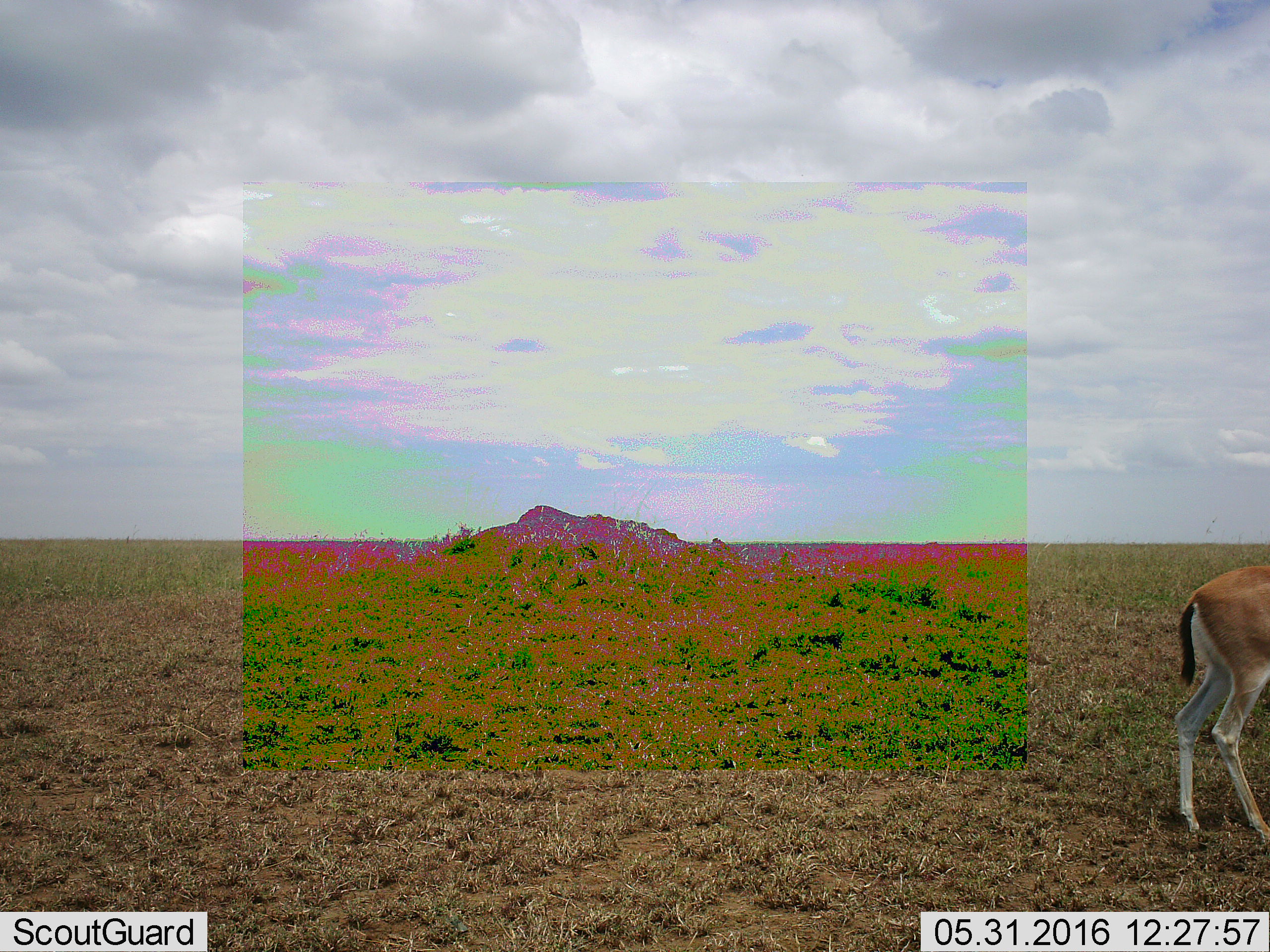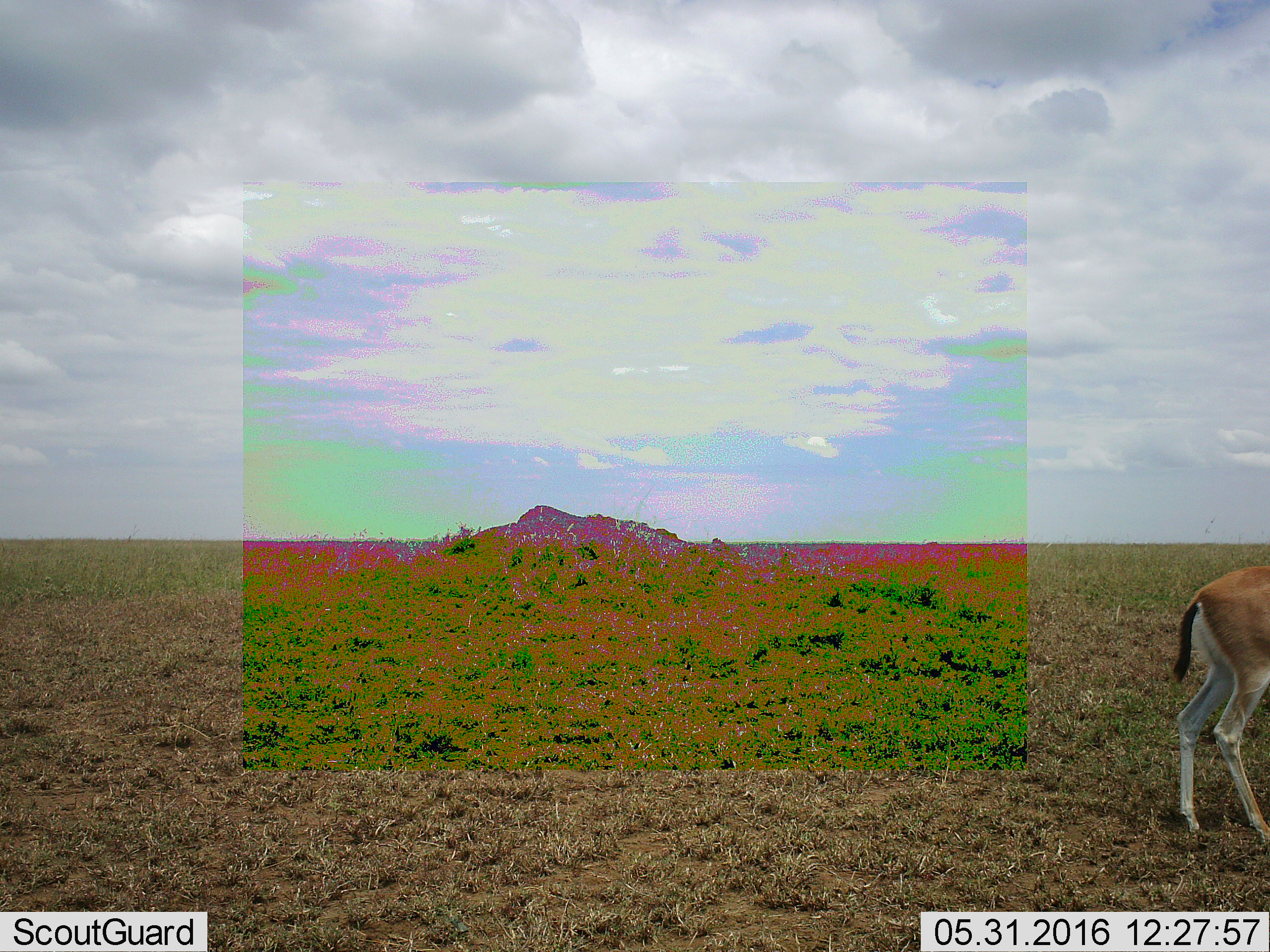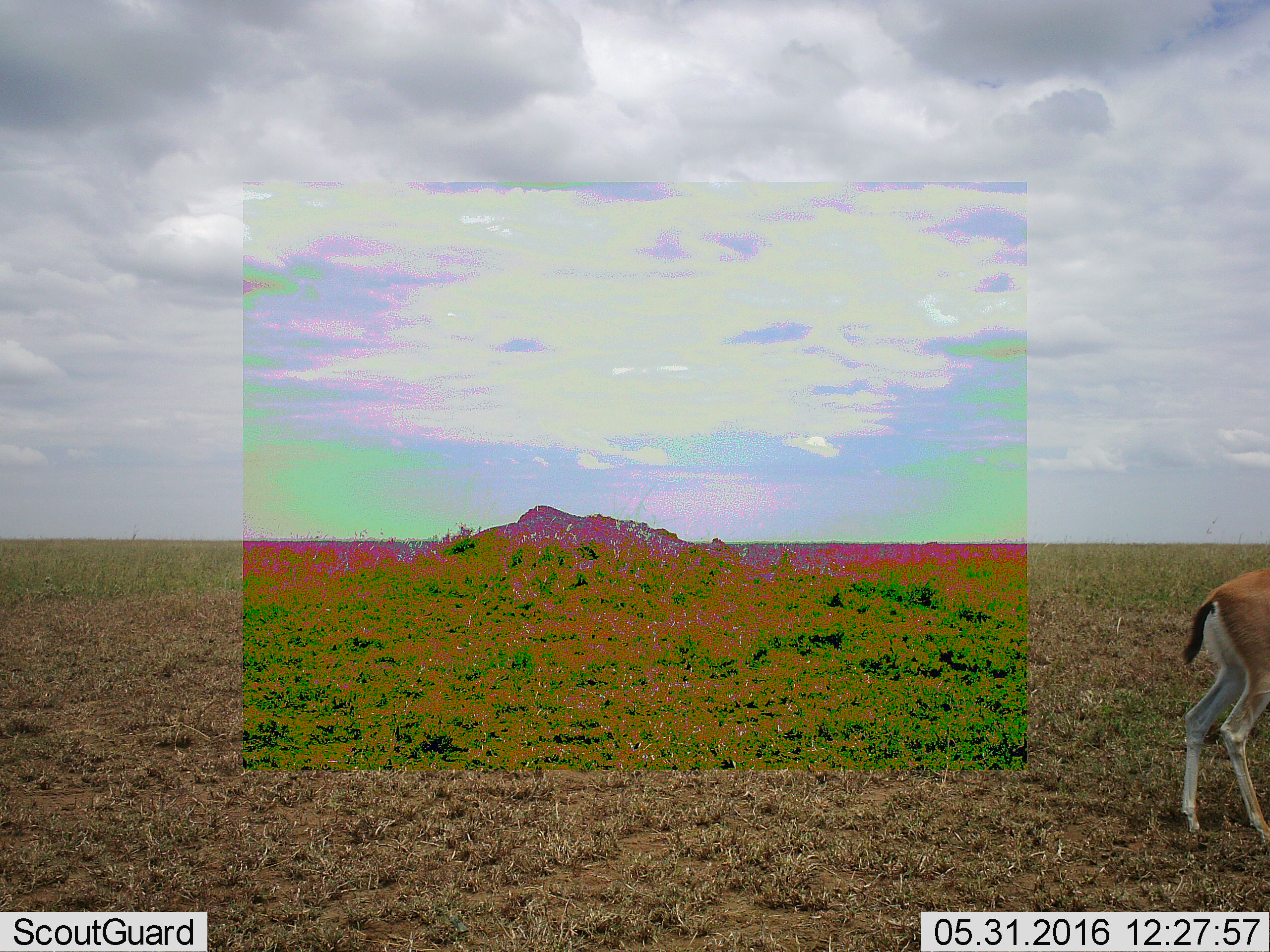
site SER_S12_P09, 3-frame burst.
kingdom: Animalia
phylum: Chordata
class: Mammalia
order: Artiodactyla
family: Bovidae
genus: Eudorcas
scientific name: Eudorcas thomsonii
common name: thomson's gazelle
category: gazellethomsons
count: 1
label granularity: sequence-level